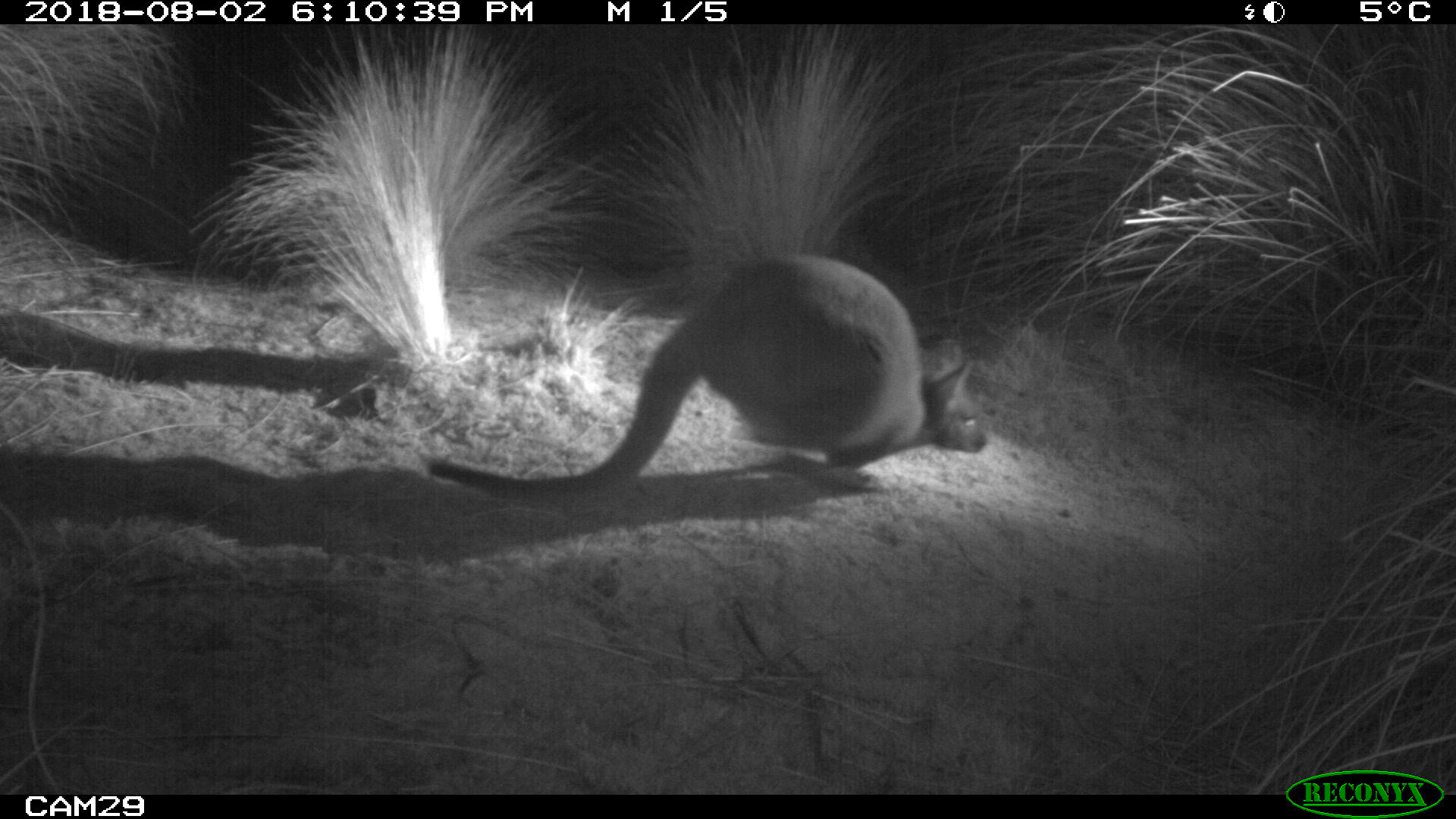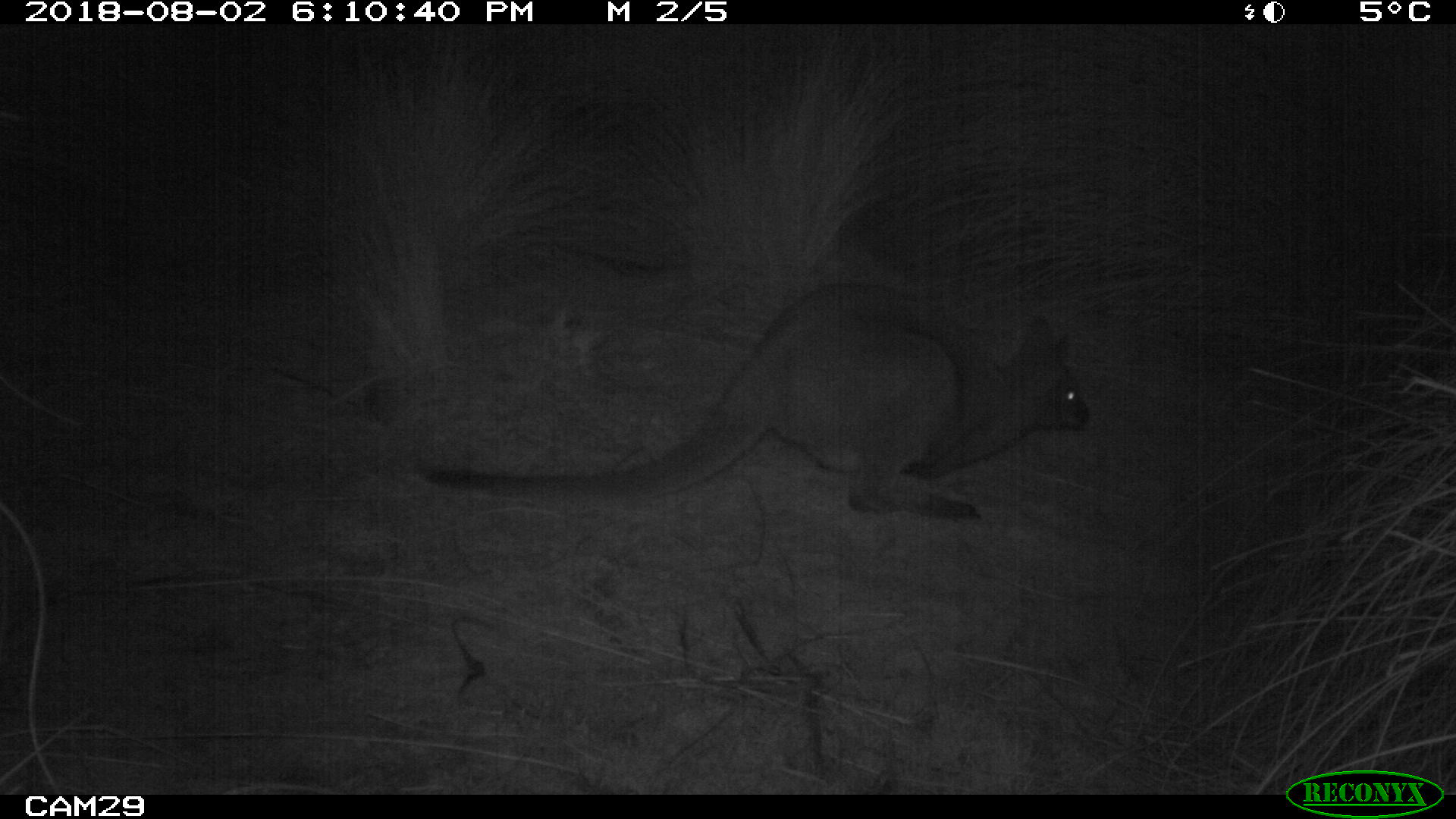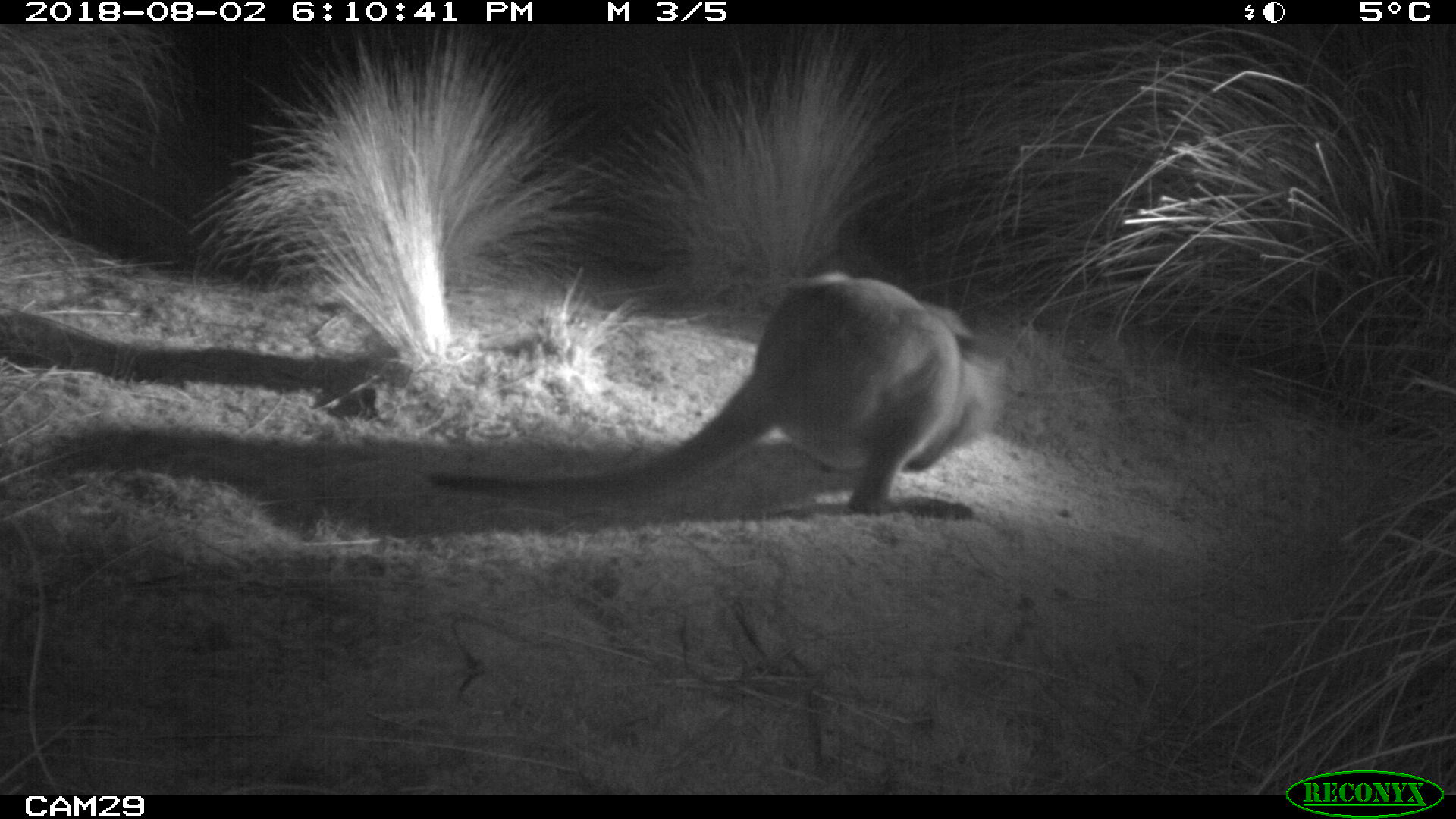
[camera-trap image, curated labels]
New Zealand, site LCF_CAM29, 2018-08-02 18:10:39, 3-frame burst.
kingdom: Animalia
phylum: Chordata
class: Mammalia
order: Diprotodontia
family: Macropodidae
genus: Notamacropus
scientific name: Notamacropus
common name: wallaby